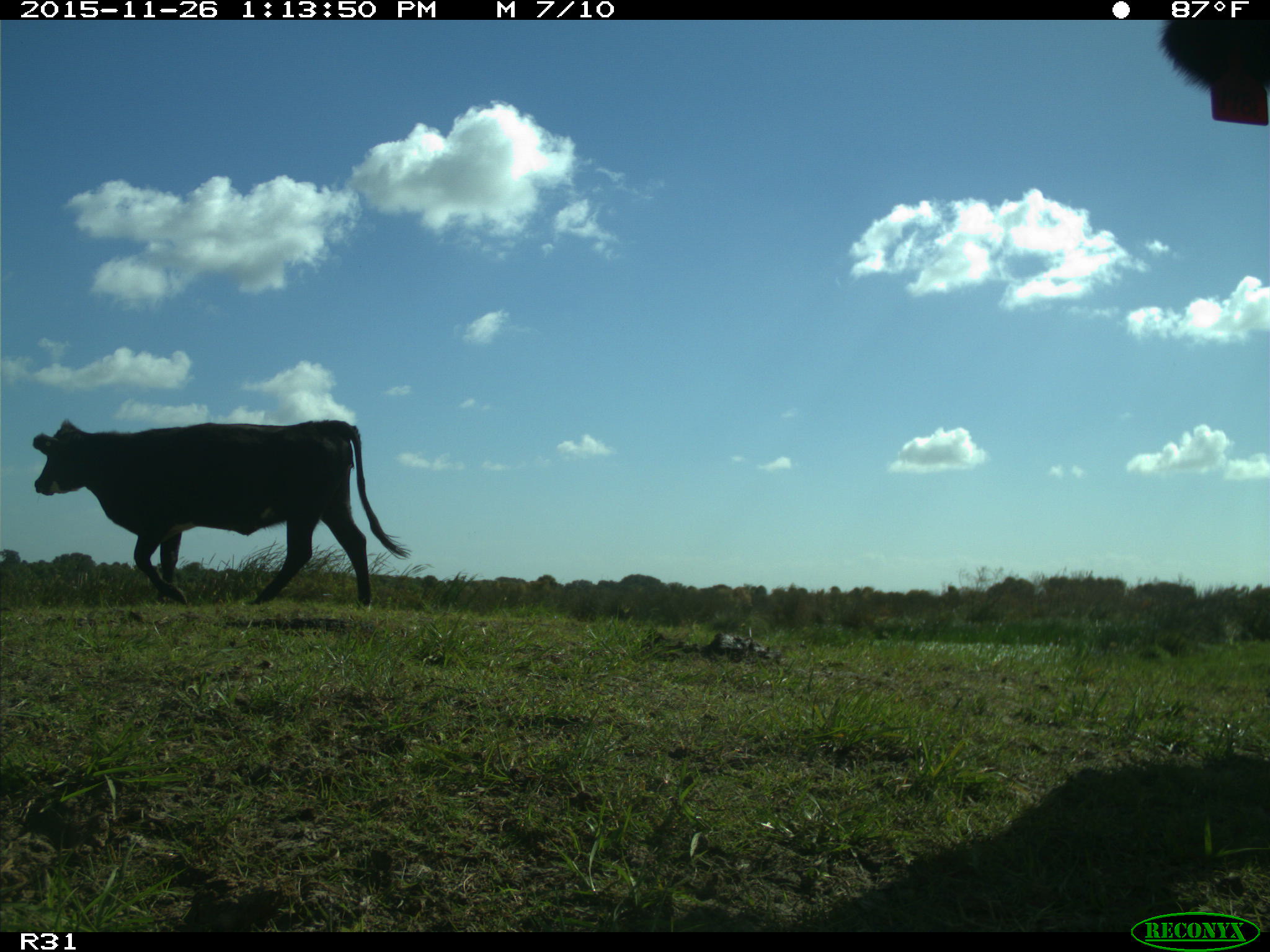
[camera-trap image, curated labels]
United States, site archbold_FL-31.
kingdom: Animalia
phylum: Chordata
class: Mammalia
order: Artiodactyla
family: Bovidae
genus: Bos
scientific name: Bos taurus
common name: domestic cow